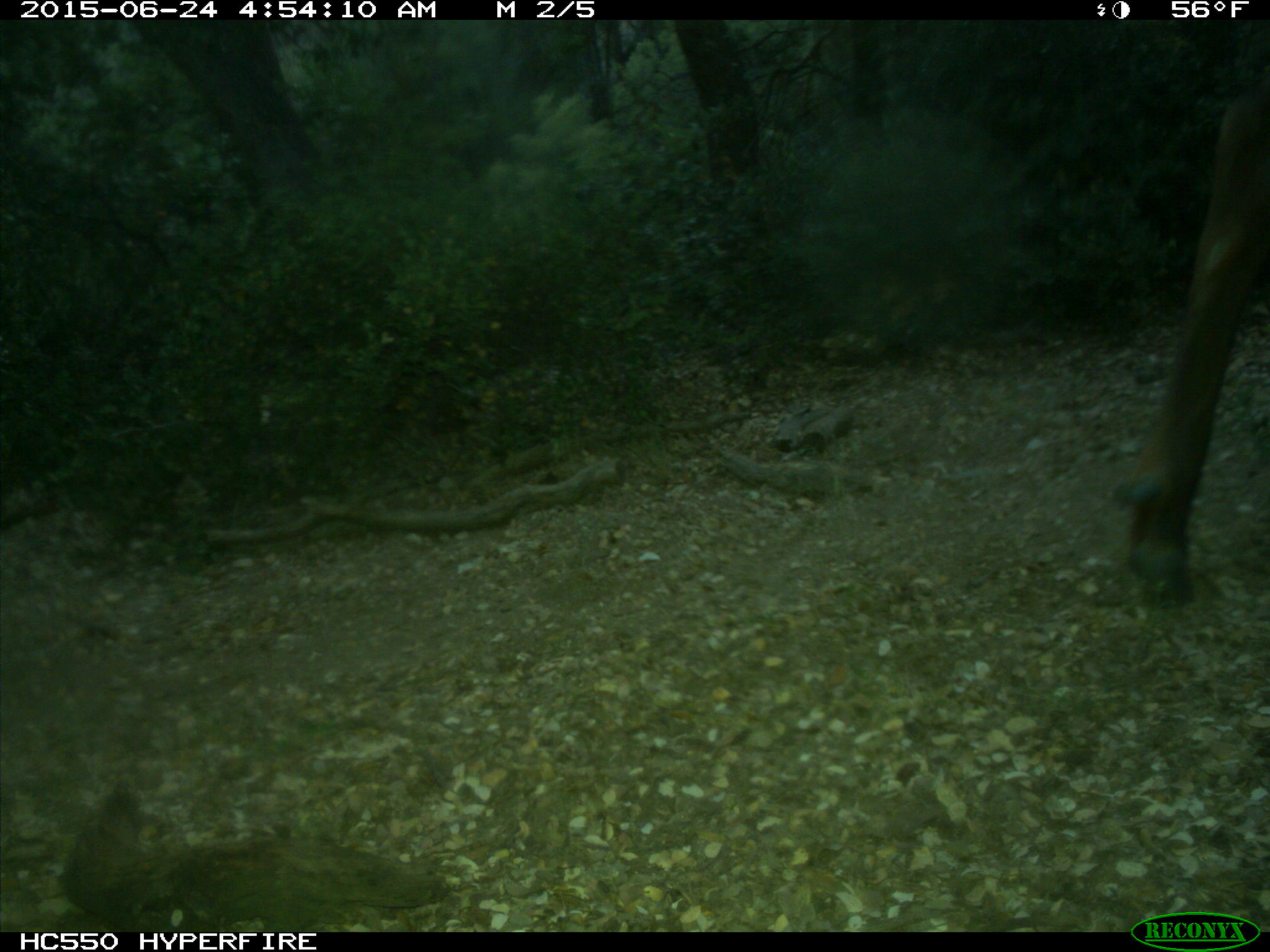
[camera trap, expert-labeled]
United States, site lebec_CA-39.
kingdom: Animalia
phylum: Chordata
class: Mammalia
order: Artiodactyla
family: Cervidae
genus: Cervus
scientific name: Cervus canadensis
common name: elk